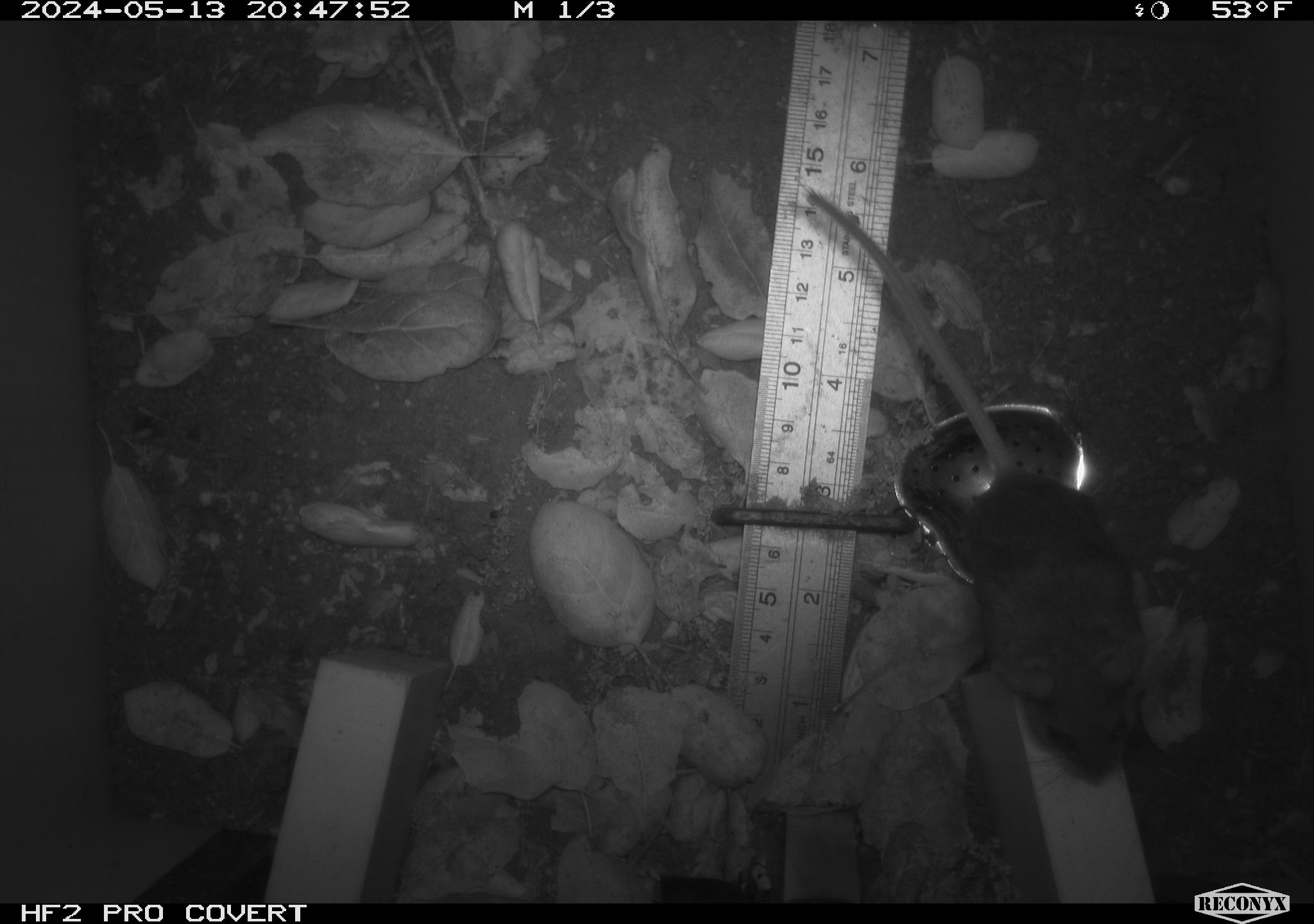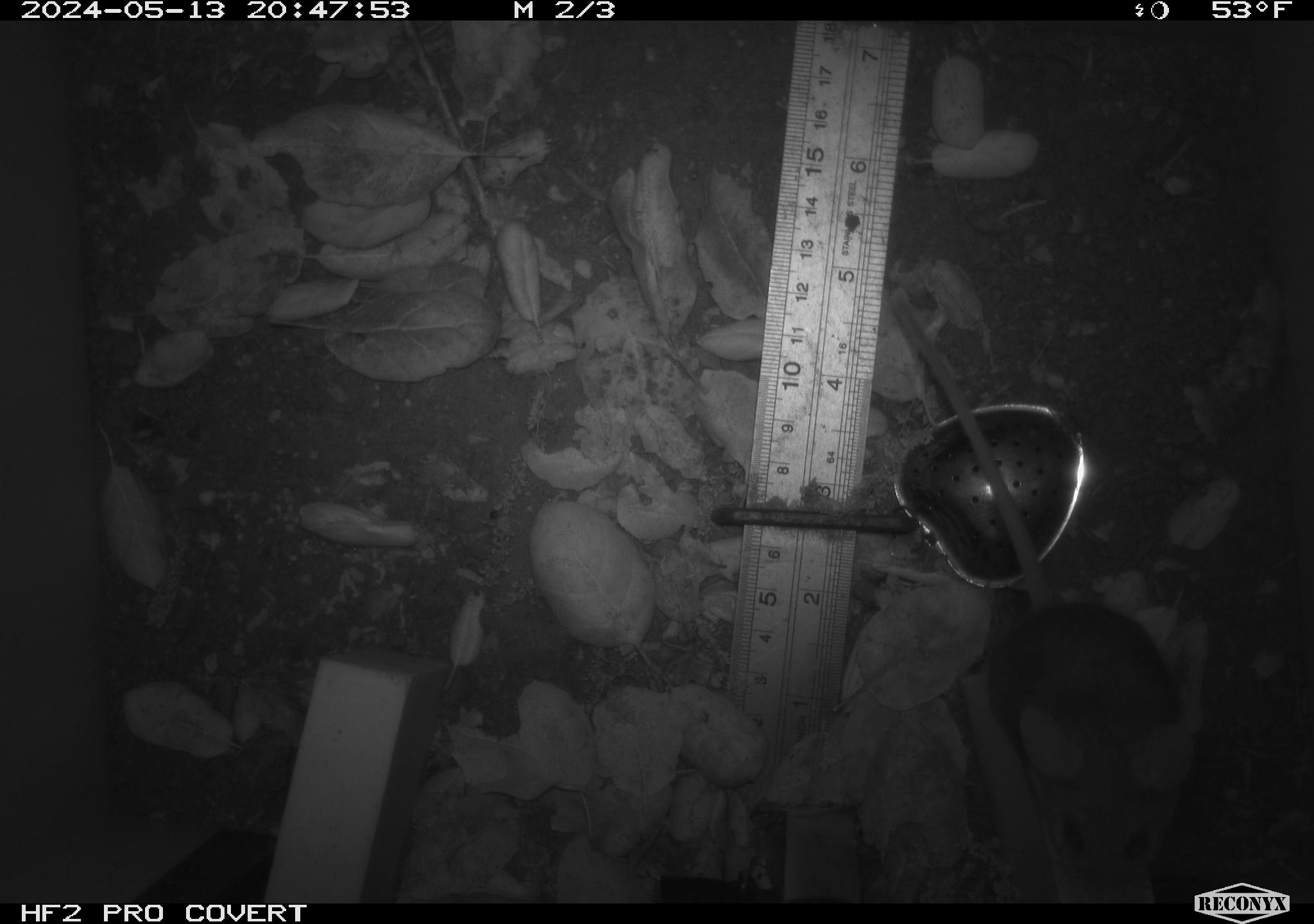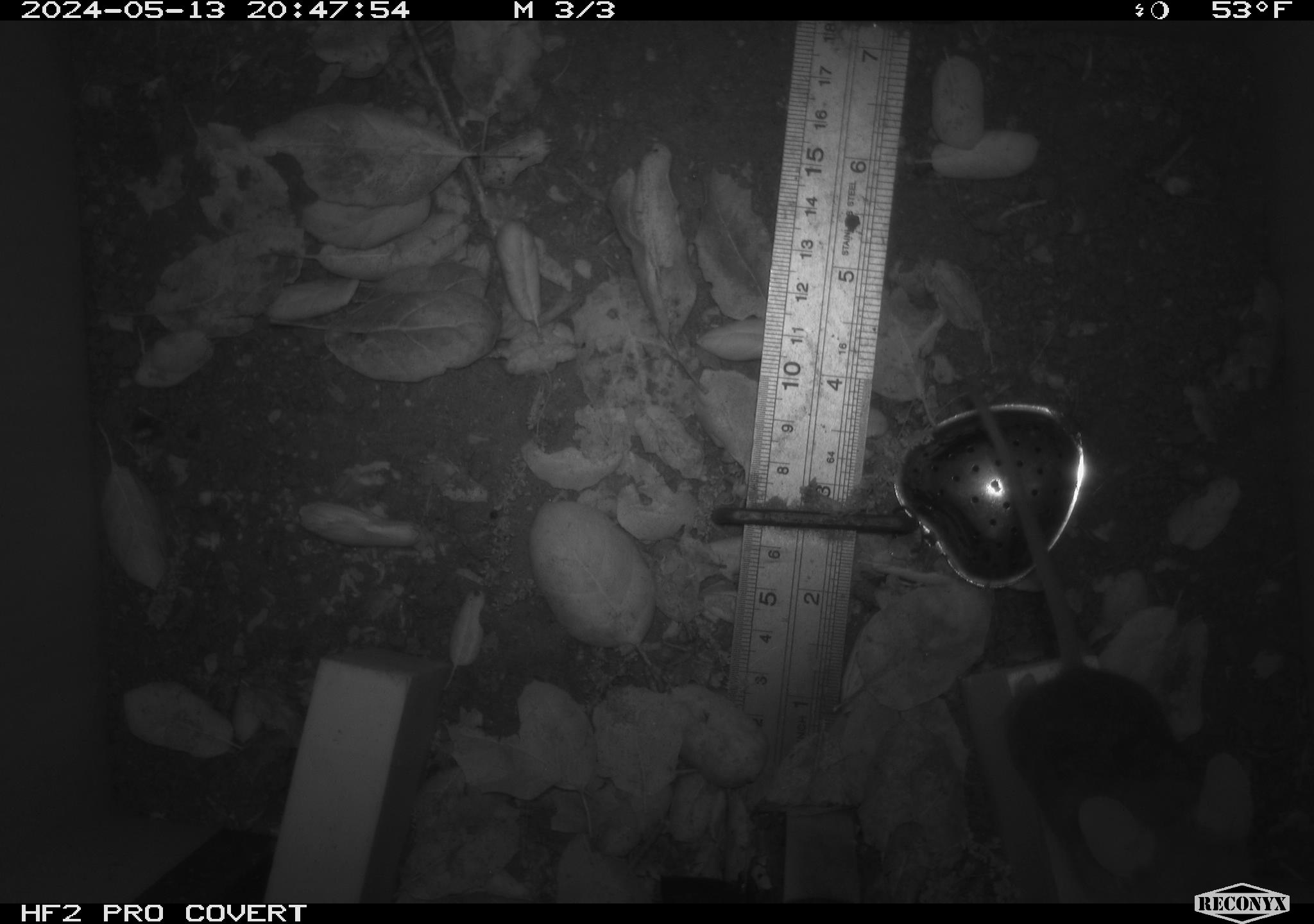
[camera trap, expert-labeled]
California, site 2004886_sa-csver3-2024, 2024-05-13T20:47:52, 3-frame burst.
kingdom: Animalia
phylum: Chordata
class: Mammalia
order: Rodentia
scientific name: Rodentia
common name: rodent